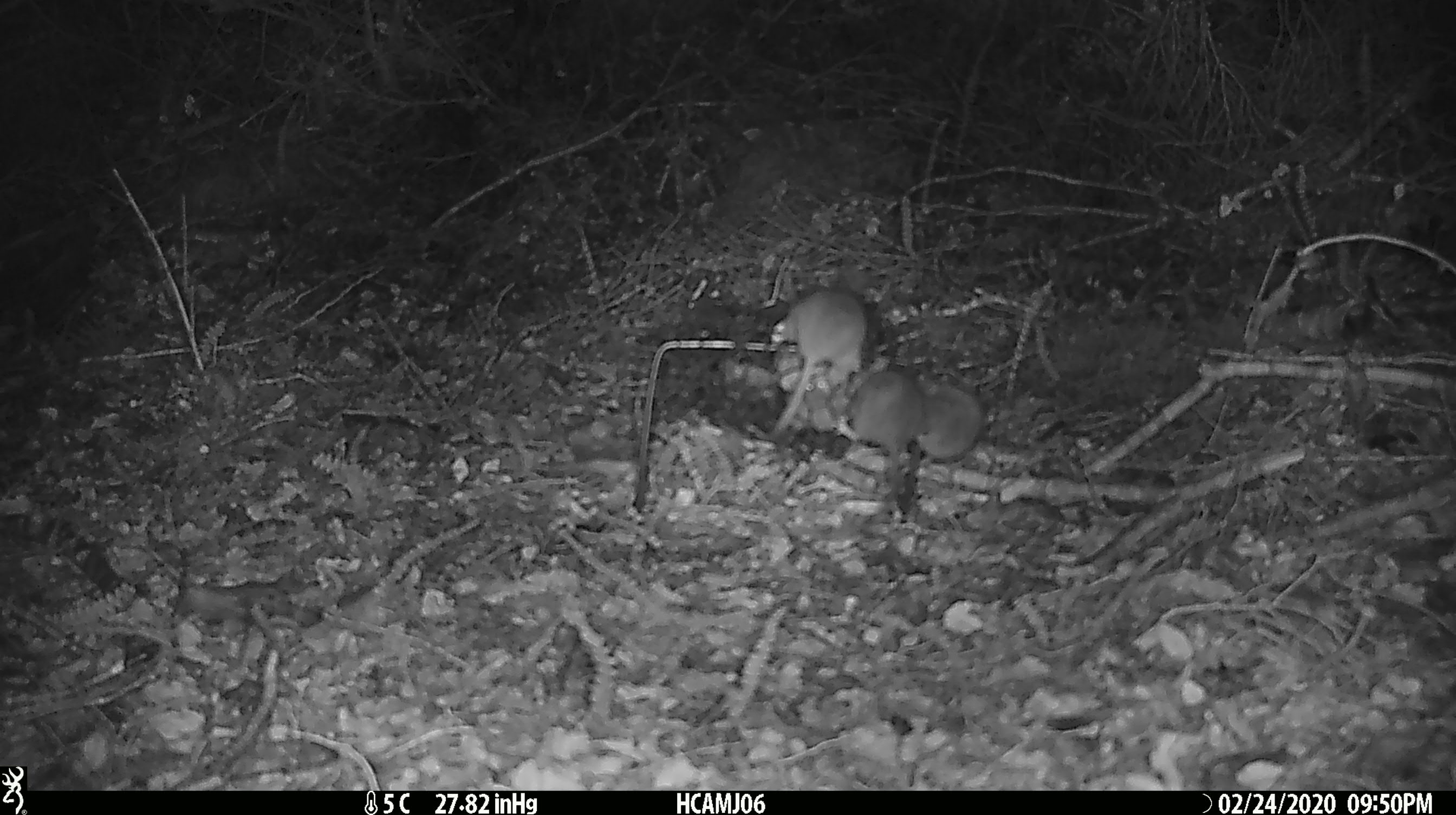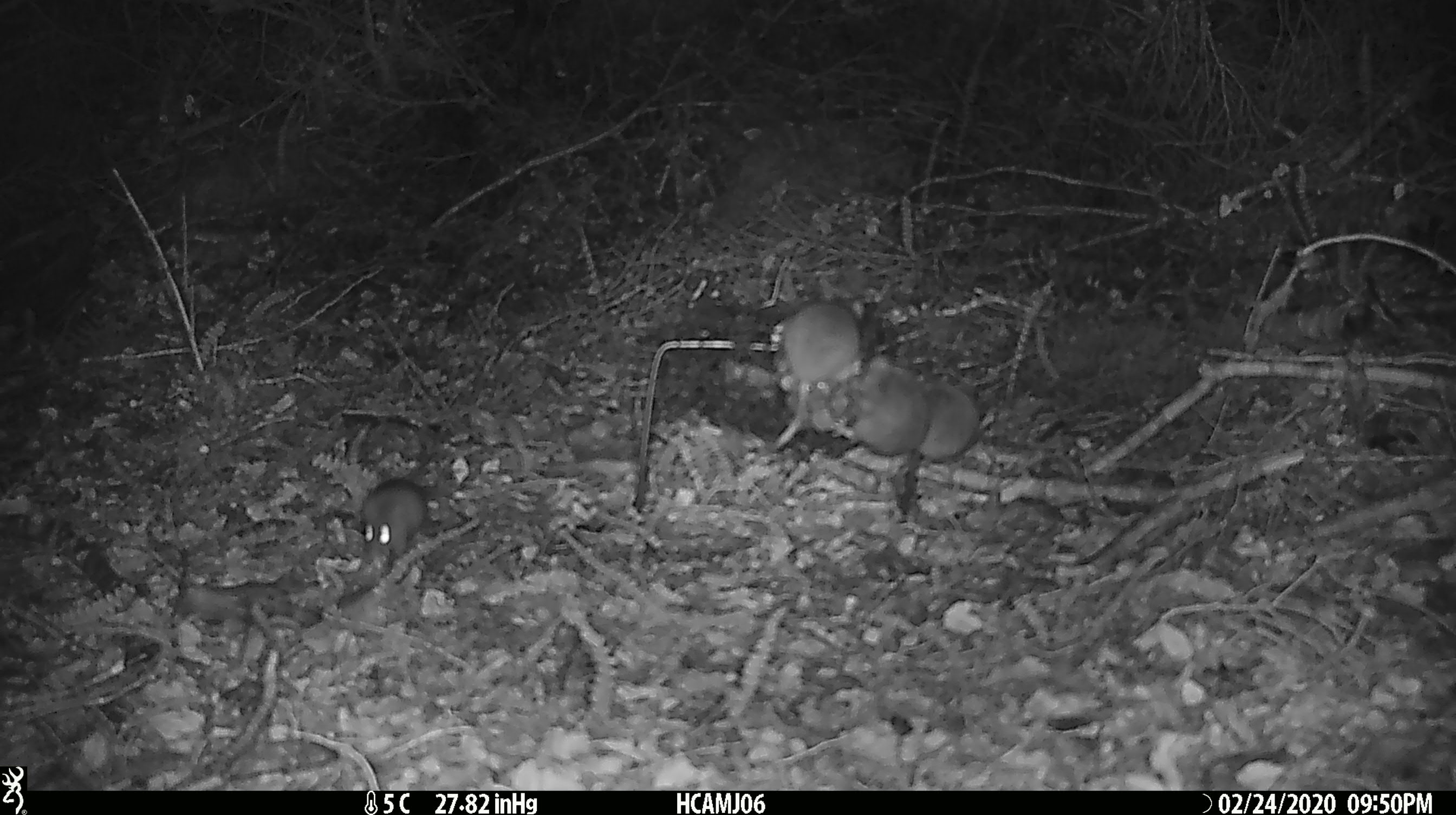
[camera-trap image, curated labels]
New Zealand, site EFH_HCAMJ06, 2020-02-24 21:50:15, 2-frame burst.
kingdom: Animalia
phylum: Chordata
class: Mammalia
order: Rodentia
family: Muridae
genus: Mus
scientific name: Mus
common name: mouse